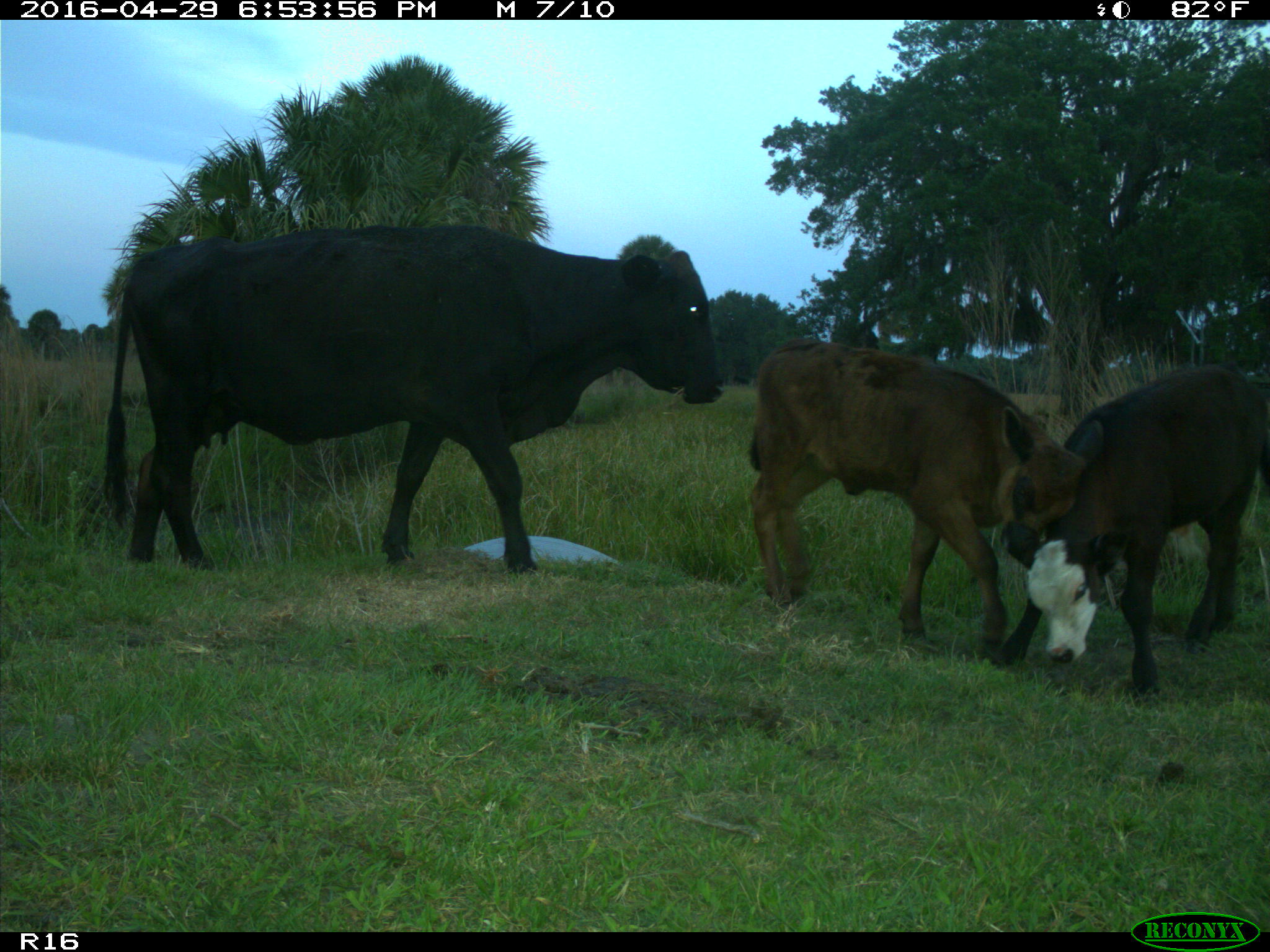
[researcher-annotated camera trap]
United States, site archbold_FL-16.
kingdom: Animalia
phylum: Chordata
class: Mammalia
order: Artiodactyla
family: Bovidae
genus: Bos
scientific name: Bos taurus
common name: domestic cow